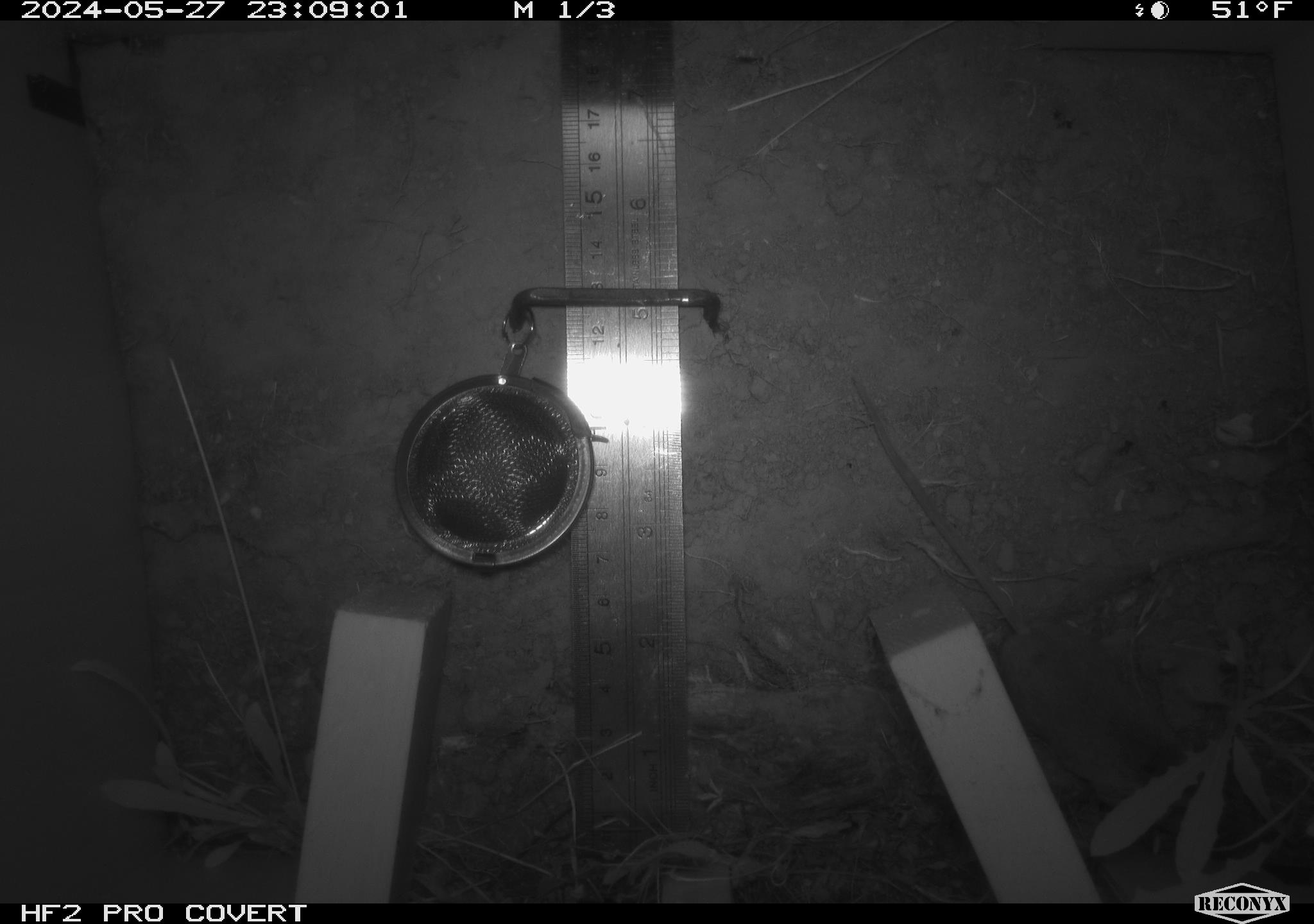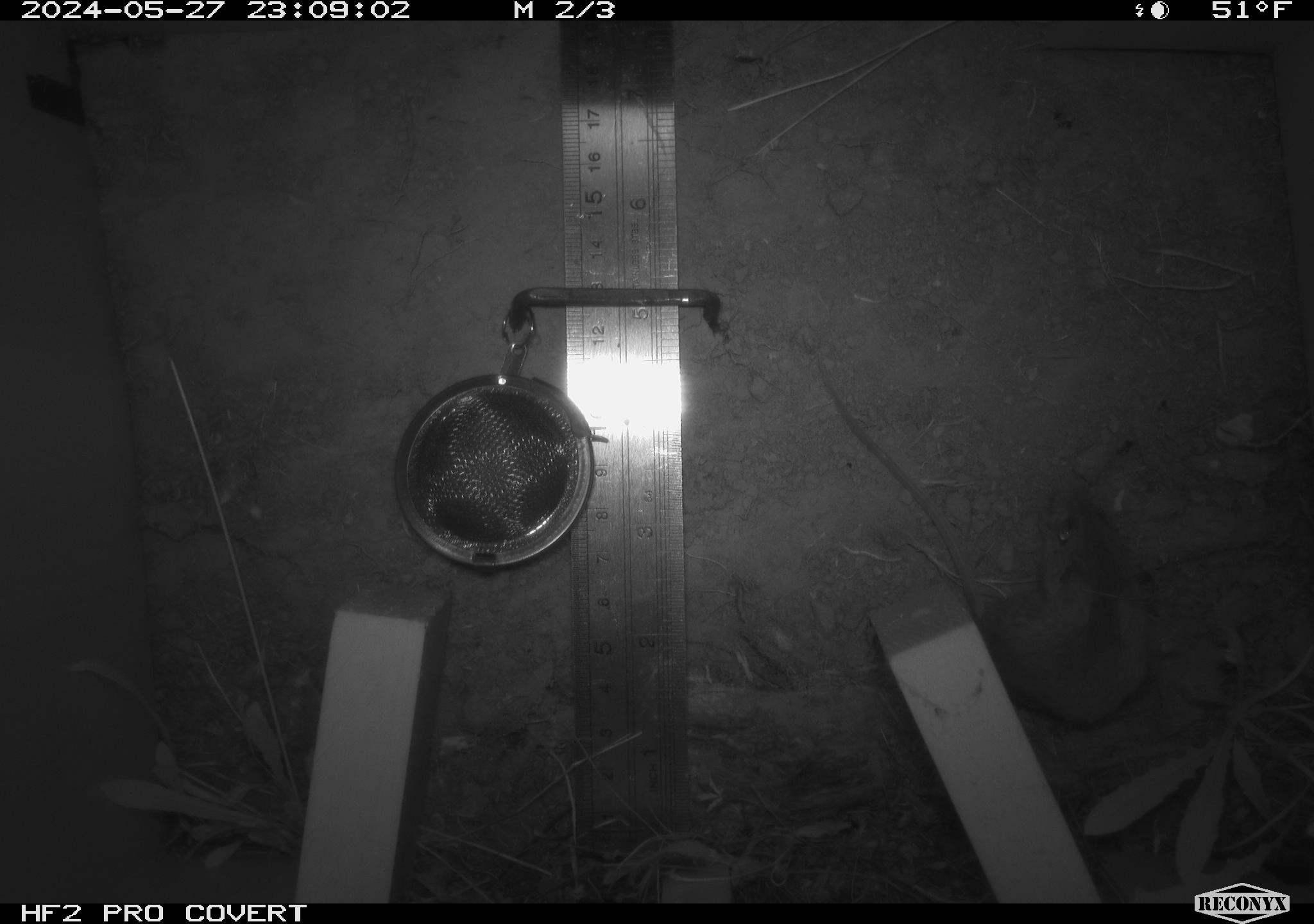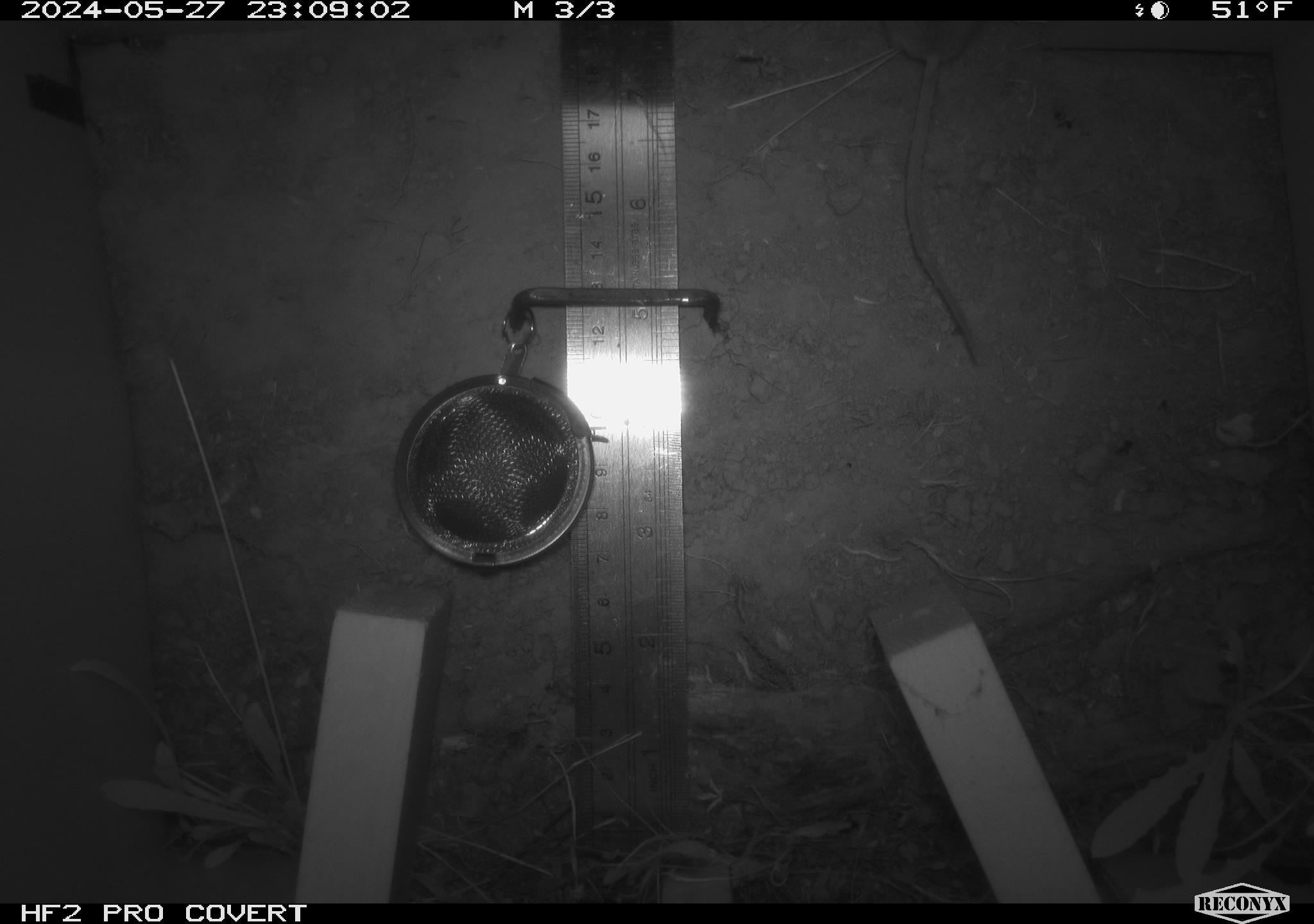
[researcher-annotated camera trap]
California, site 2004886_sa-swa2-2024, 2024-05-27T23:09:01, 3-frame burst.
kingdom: Animalia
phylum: Chordata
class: Mammalia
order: Rodentia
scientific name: Rodentia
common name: mouse species